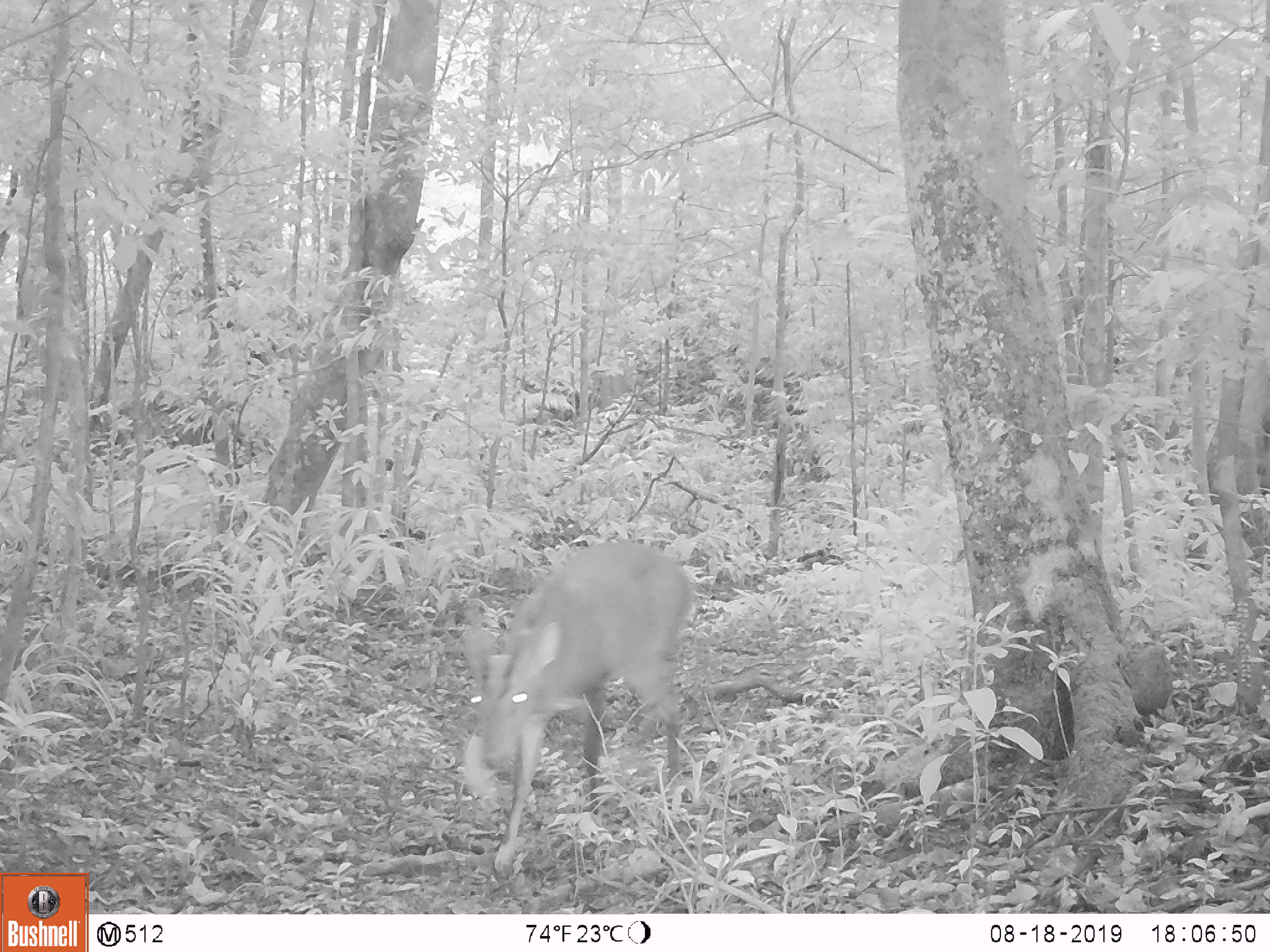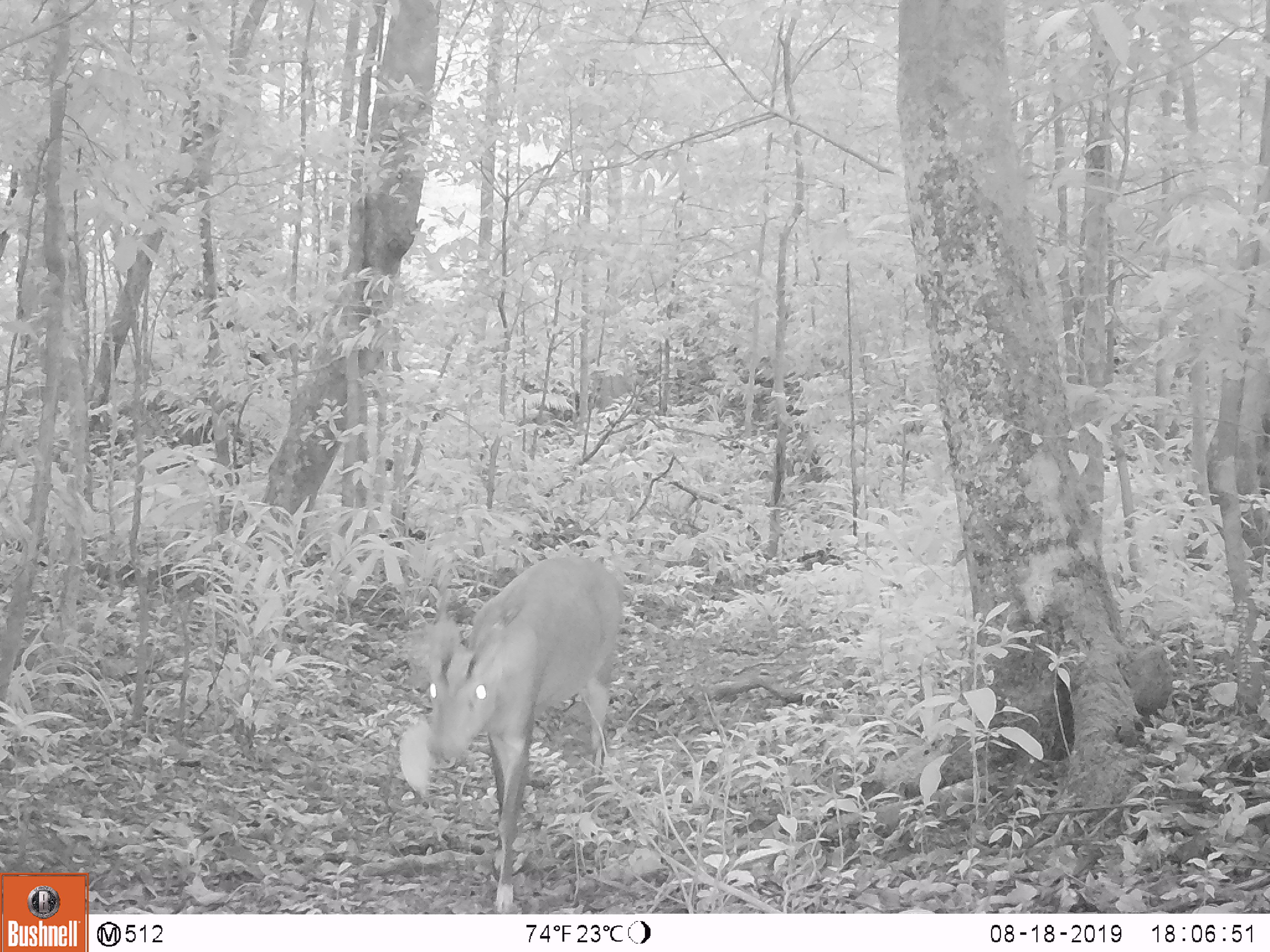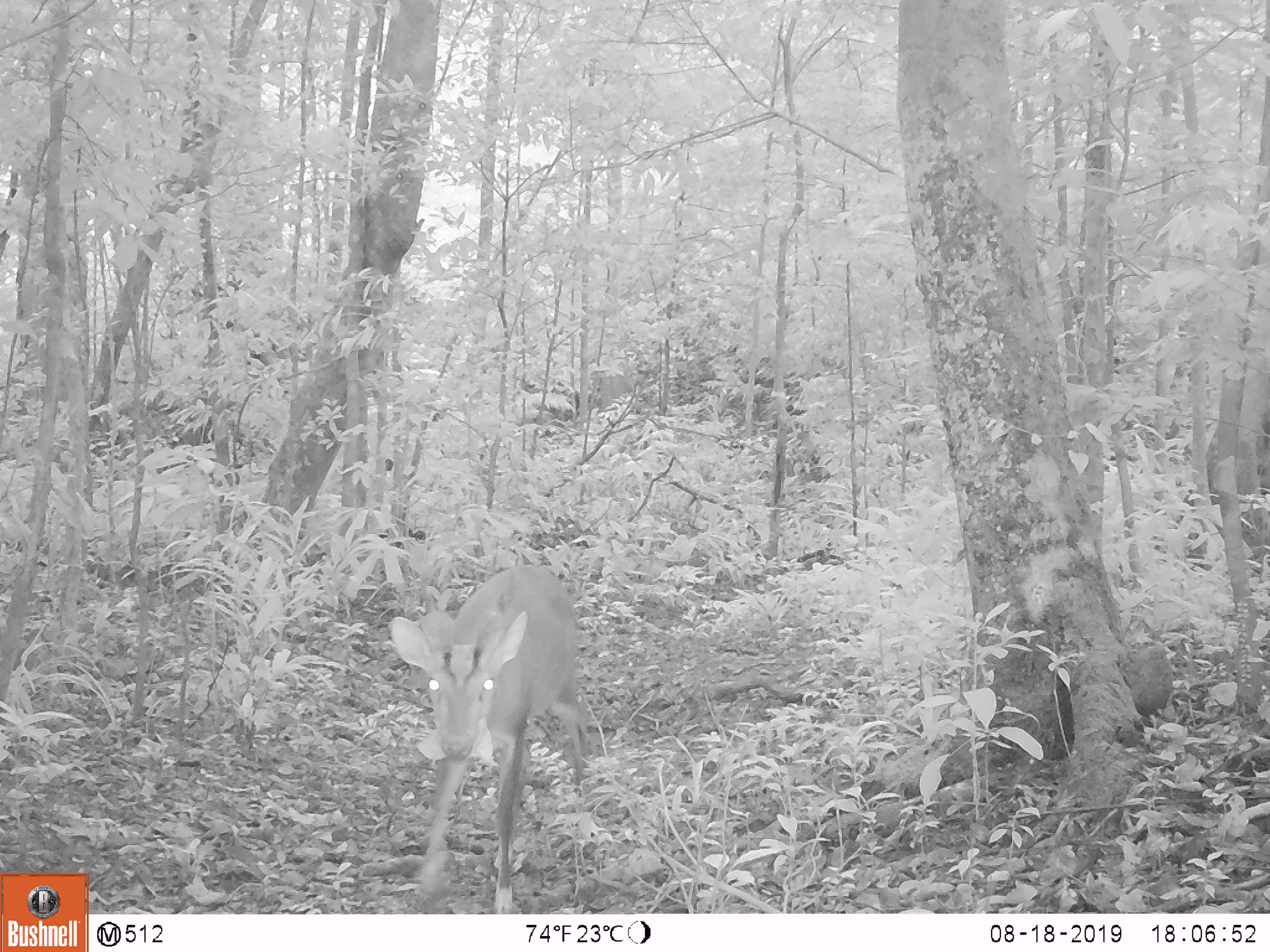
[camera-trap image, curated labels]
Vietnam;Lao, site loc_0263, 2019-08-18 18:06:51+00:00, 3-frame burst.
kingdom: Animalia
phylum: Chordata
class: Mammalia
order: Artiodactyla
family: Cervidae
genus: Muntiacus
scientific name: Muntiacus vuquangensis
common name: large-antlered muntjac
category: large antlered muntjac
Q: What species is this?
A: Large antlered muntjac (large-antlered muntjac) (Muntiacus vuquangensis).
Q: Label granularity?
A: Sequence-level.